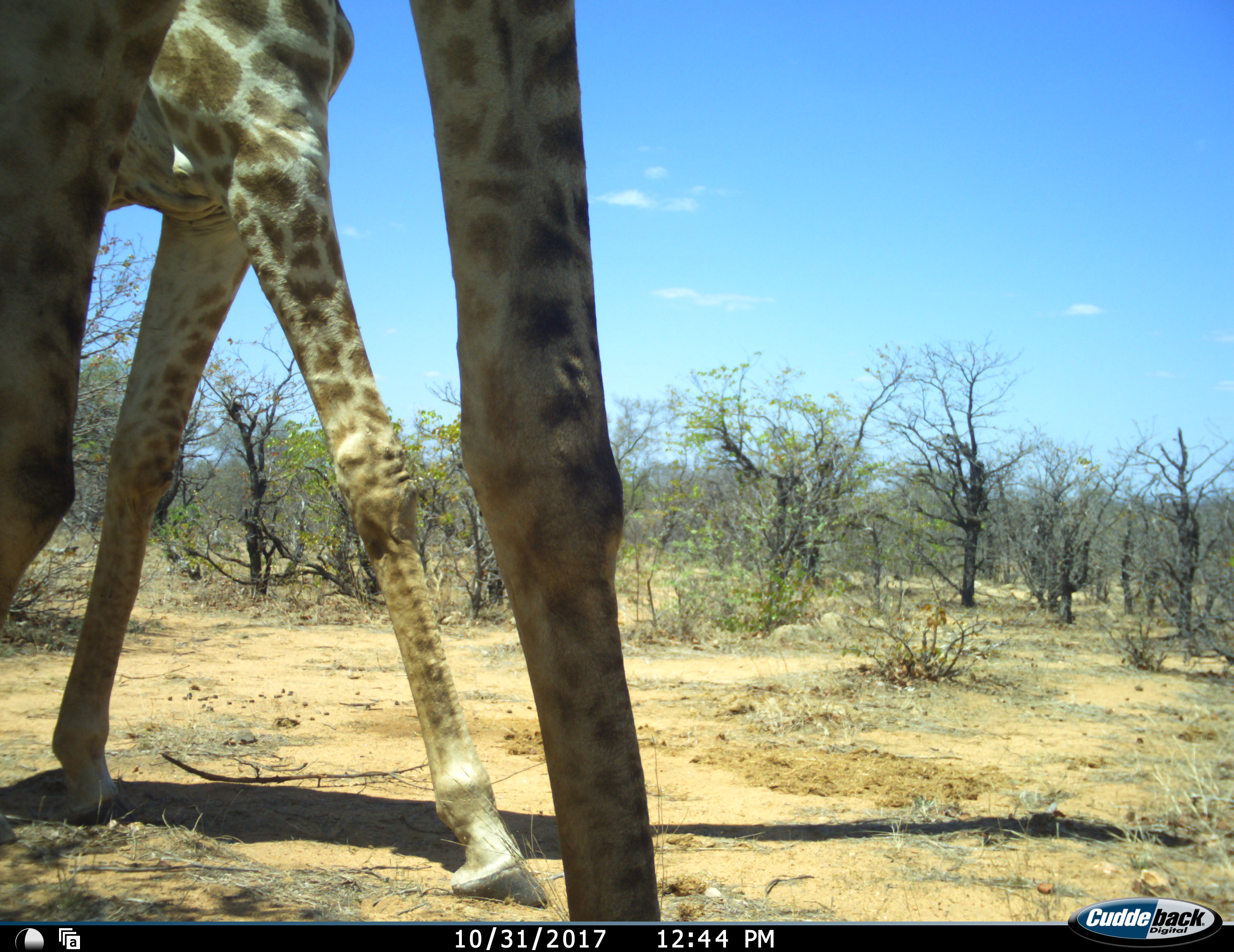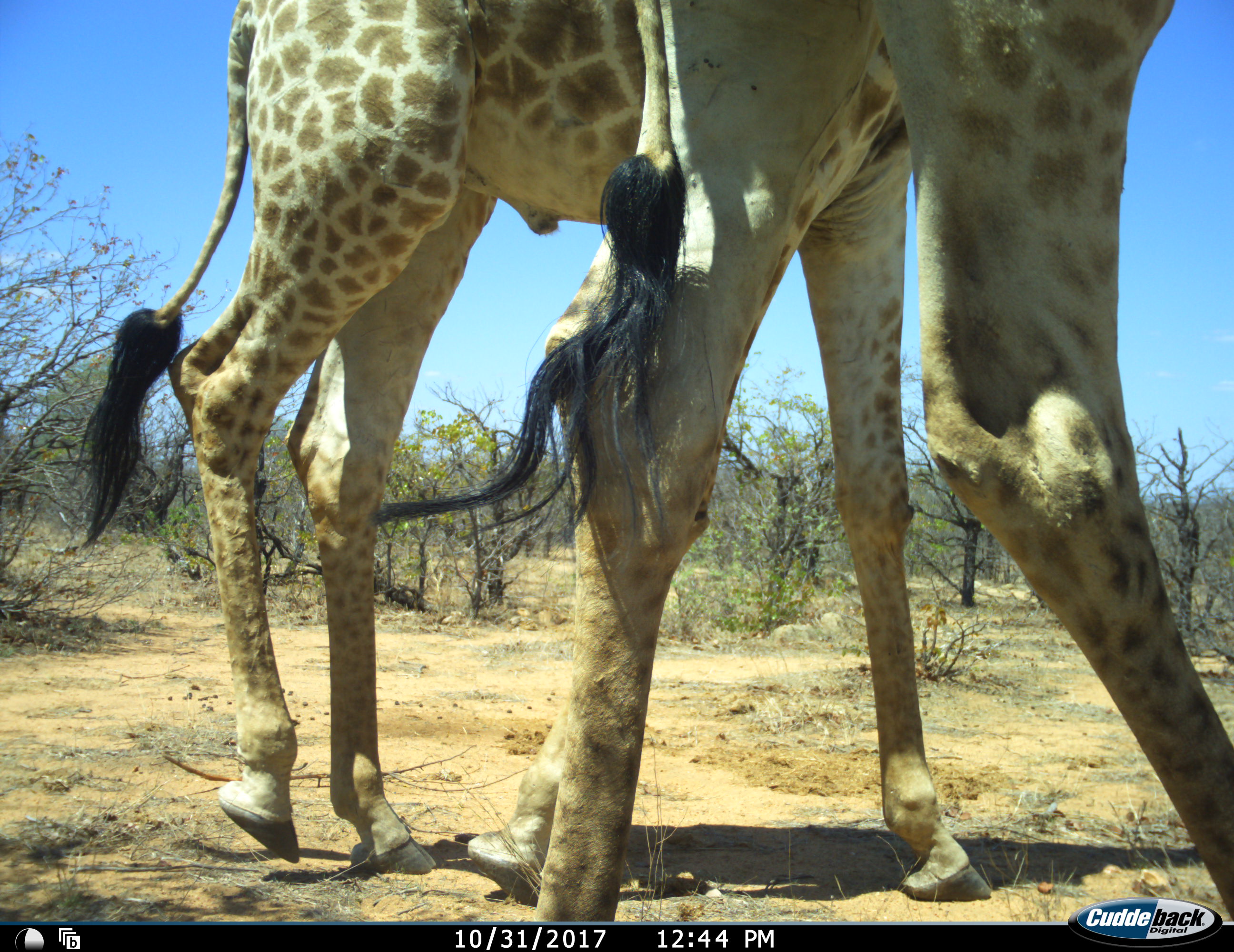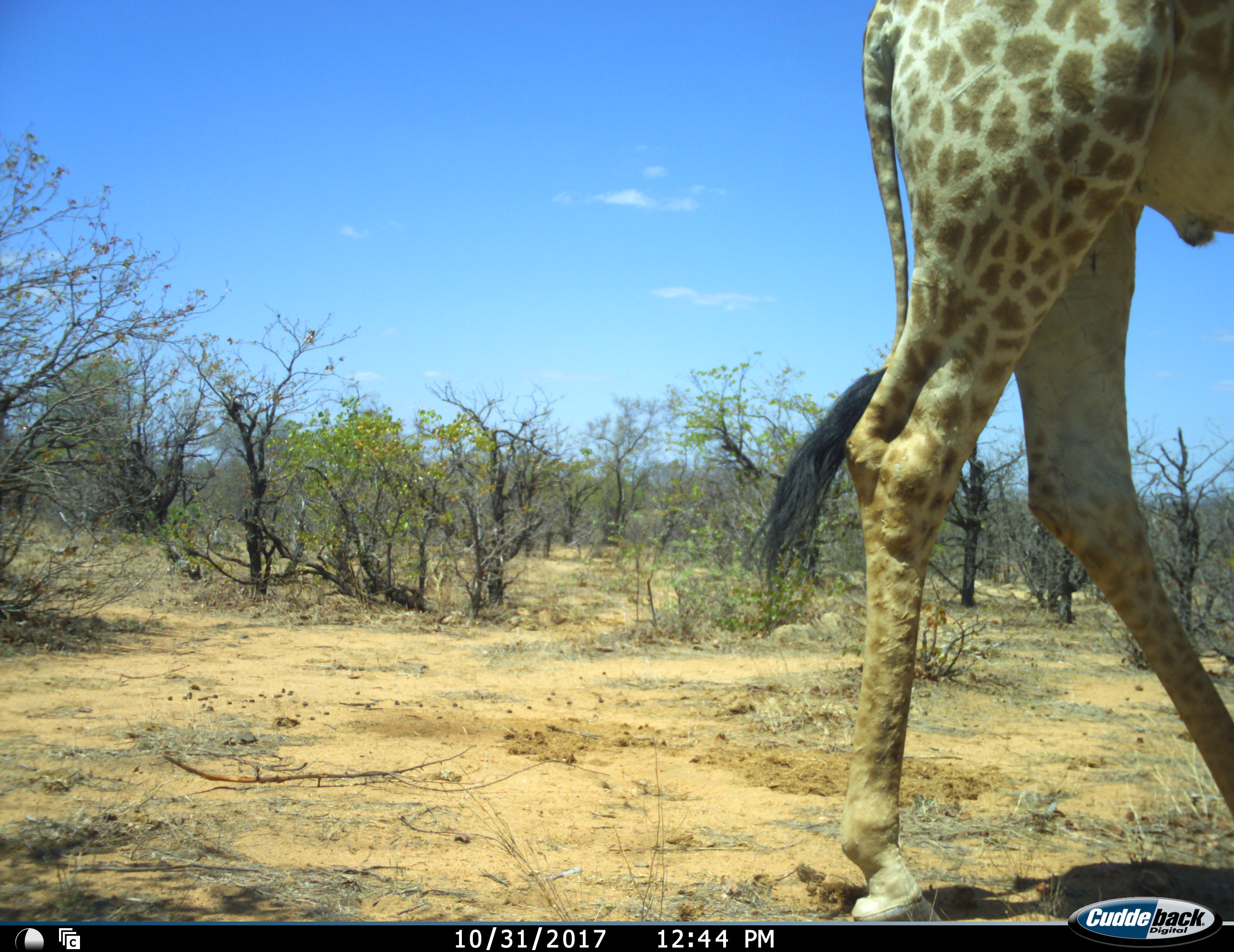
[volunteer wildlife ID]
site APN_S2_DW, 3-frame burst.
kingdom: Animalia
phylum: Chordata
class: Mammalia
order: Artiodactyla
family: Giraffidae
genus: Giraffa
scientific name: Giraffa camelopardalis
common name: giraffe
Giraffe (Giraffa camelopardalis), count 2. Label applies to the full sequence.